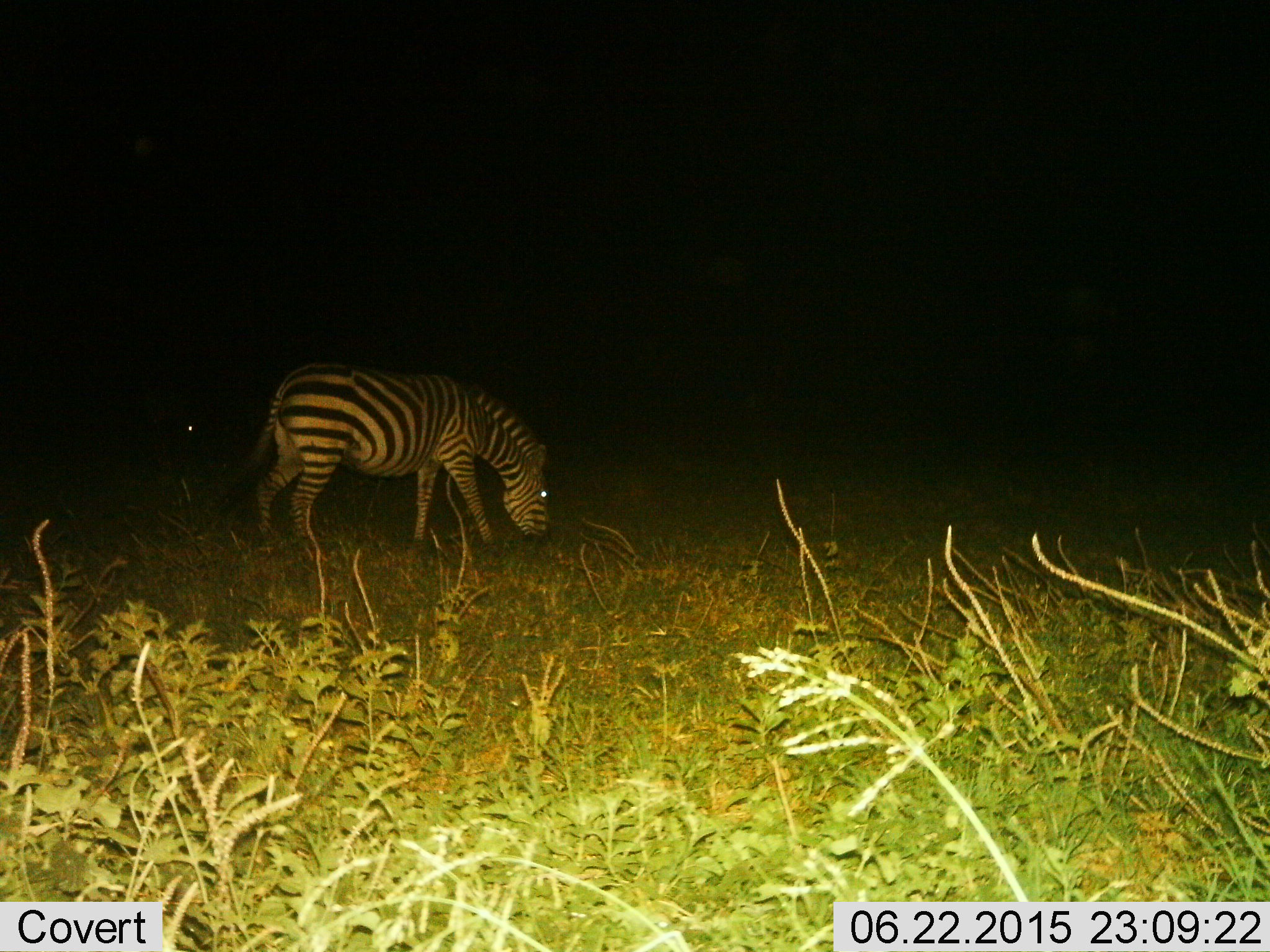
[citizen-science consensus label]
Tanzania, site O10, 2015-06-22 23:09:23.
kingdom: Animalia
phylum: Chordata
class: Mammalia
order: Perissodactyla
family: Equidae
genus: Equus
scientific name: Equus quagga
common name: plains zebra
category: zebra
Zebra (plains zebra) (Equus quagga), count 1. Behavior (volunteer vote fractions): standing 20%, resting 0%, moving 10%, interacting 0%. Young present (vote fraction): 0%. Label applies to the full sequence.